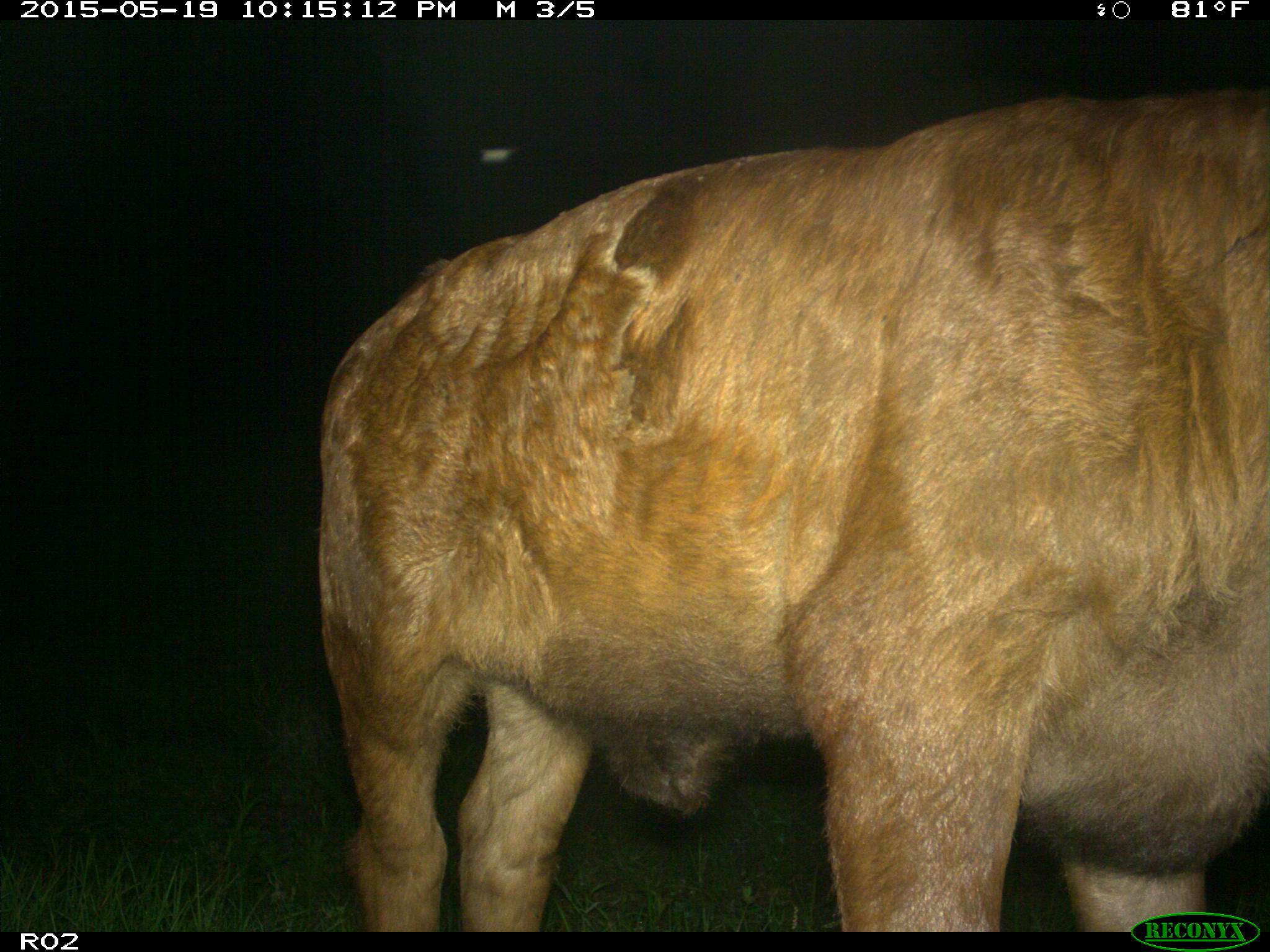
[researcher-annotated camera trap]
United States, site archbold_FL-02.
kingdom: Animalia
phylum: Chordata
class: Mammalia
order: Artiodactyla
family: Bovidae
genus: Bos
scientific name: Bos taurus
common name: domestic cow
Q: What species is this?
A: Bos taurus (domestic cow).